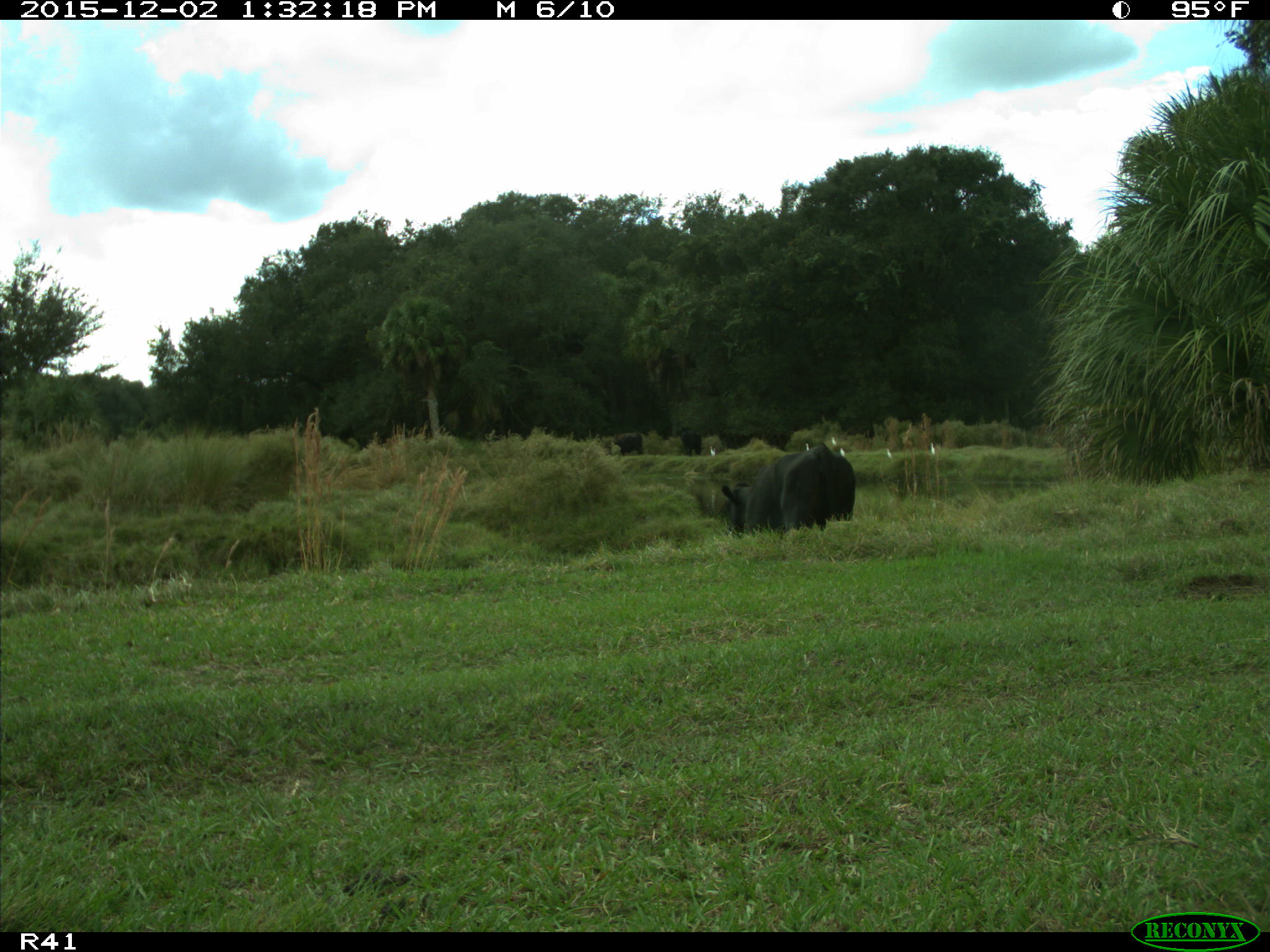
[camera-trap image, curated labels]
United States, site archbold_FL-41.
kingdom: Animalia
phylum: Chordata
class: Mammalia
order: Artiodactyla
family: Bovidae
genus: Bos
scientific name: Bos taurus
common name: domestic cow